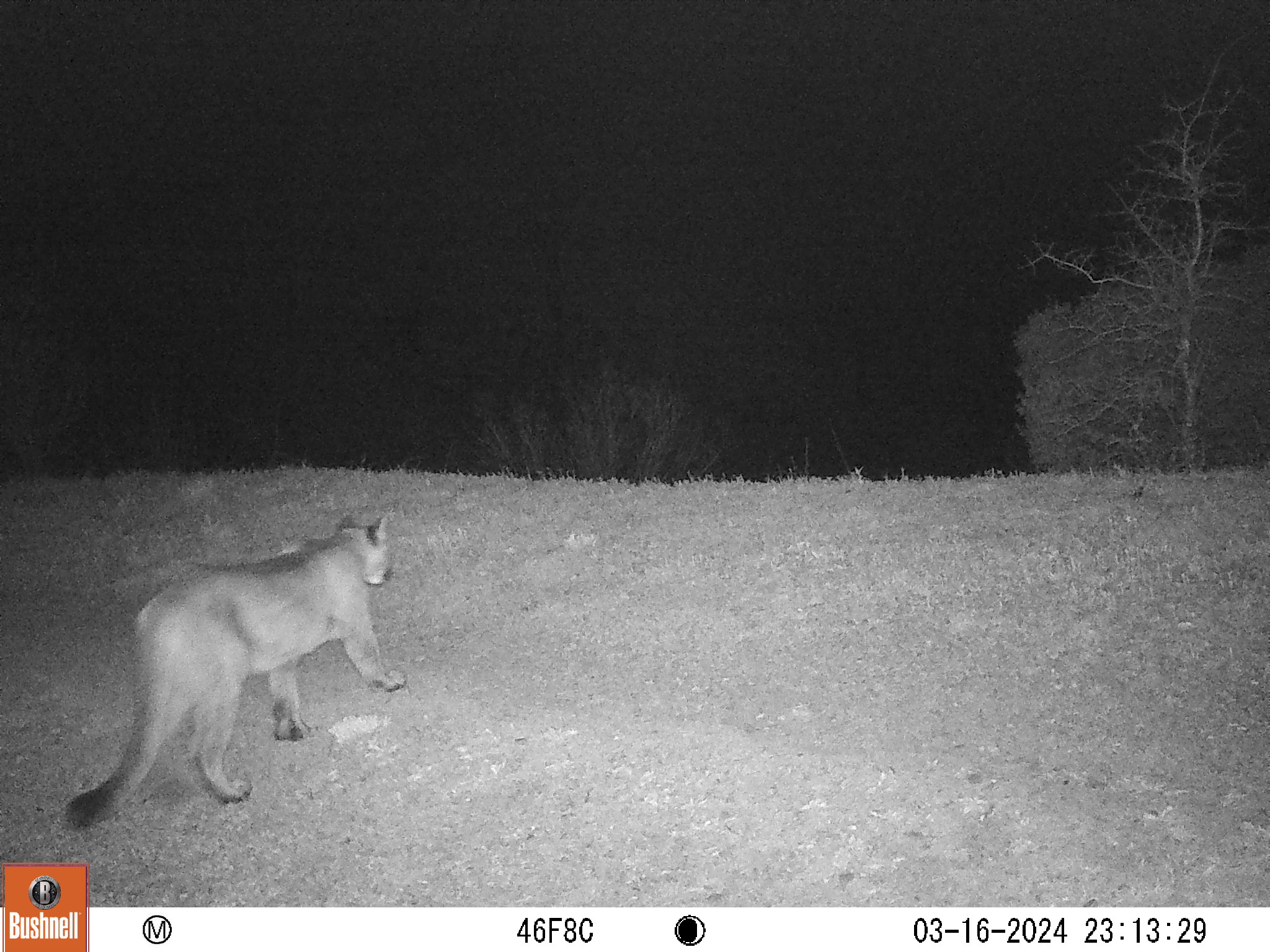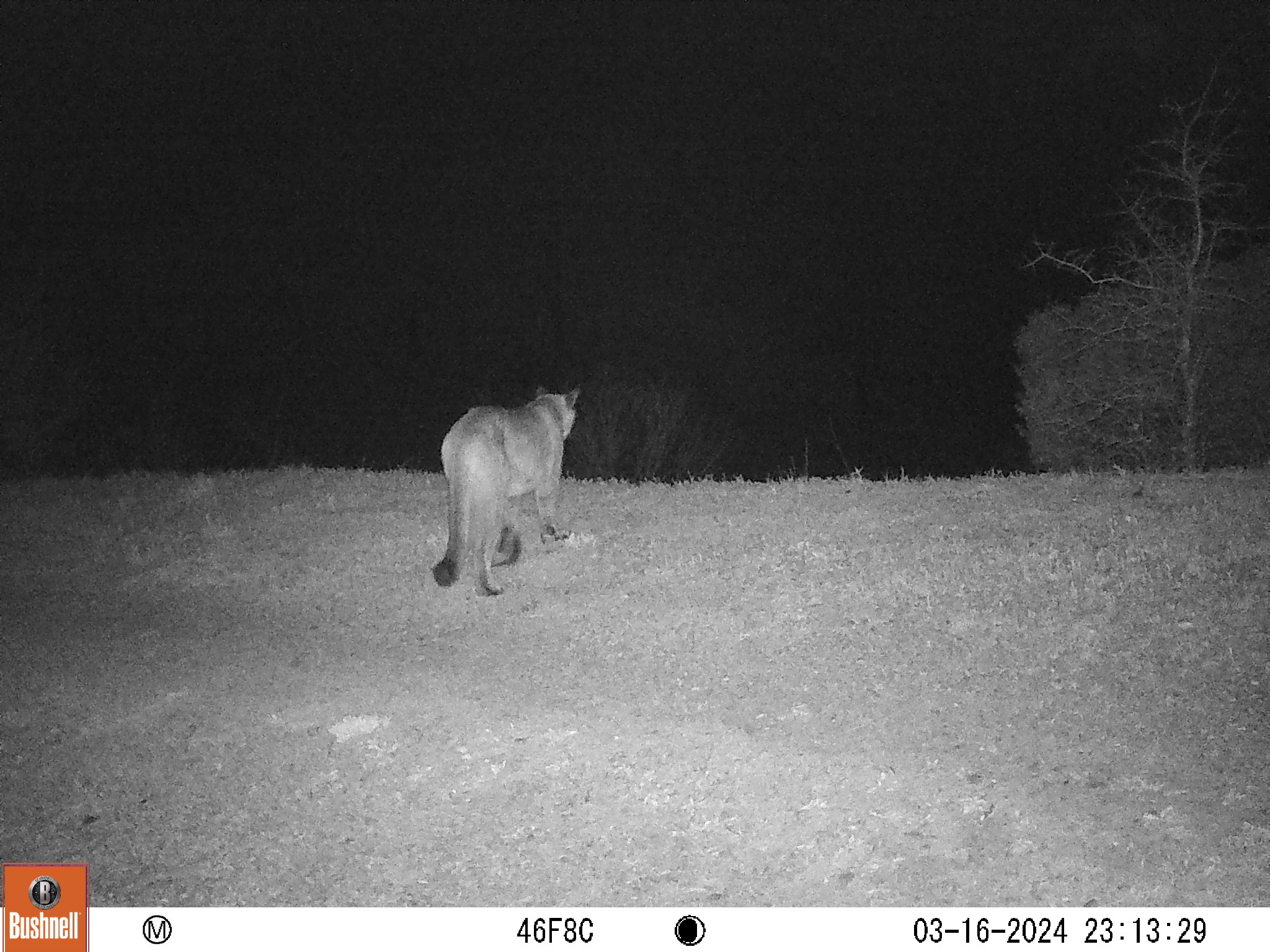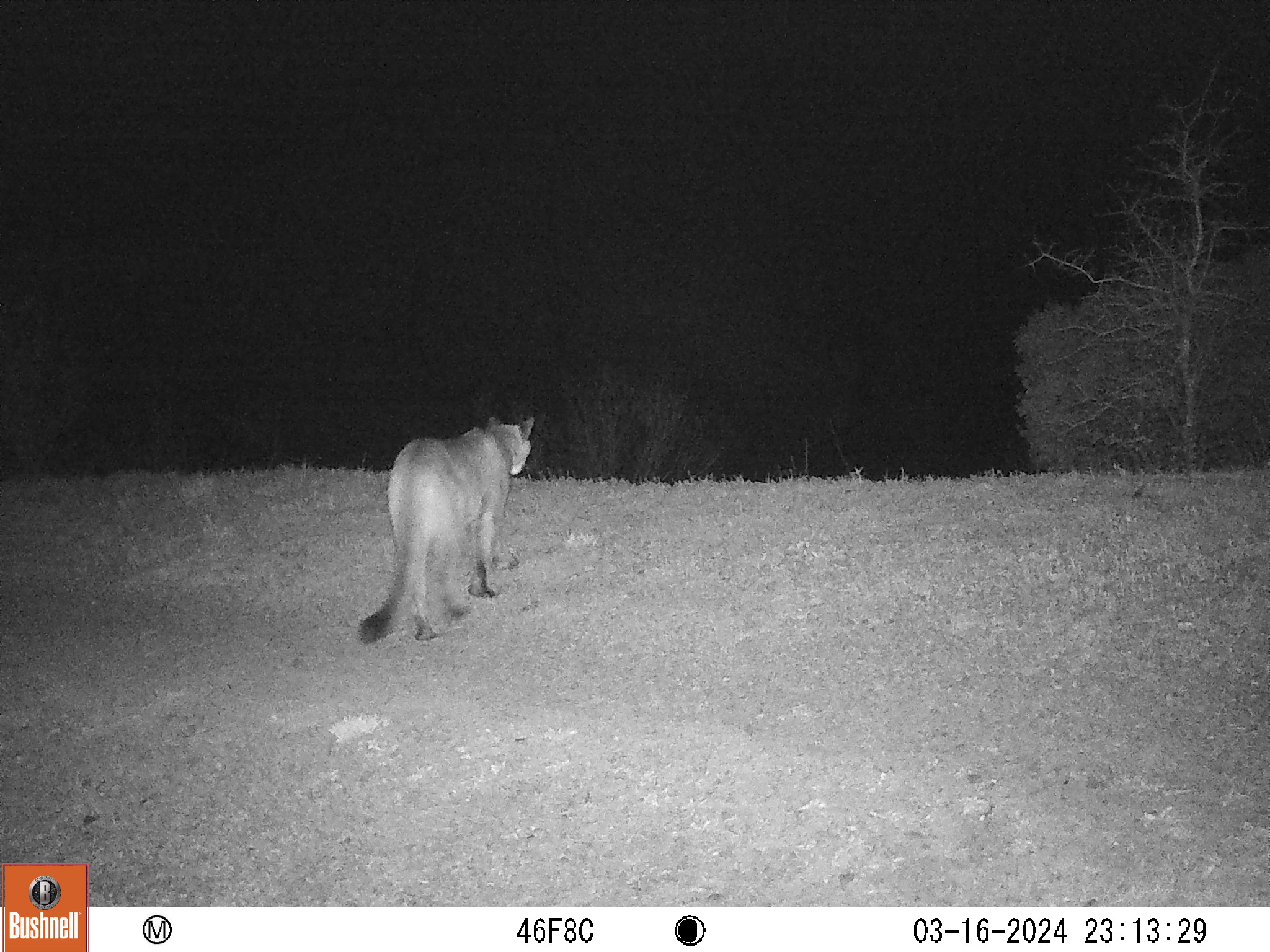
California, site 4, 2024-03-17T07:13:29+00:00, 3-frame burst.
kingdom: Animalia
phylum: Chordata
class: Mammalia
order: Carnivora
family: Felidae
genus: Puma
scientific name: Puma concolor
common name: puma